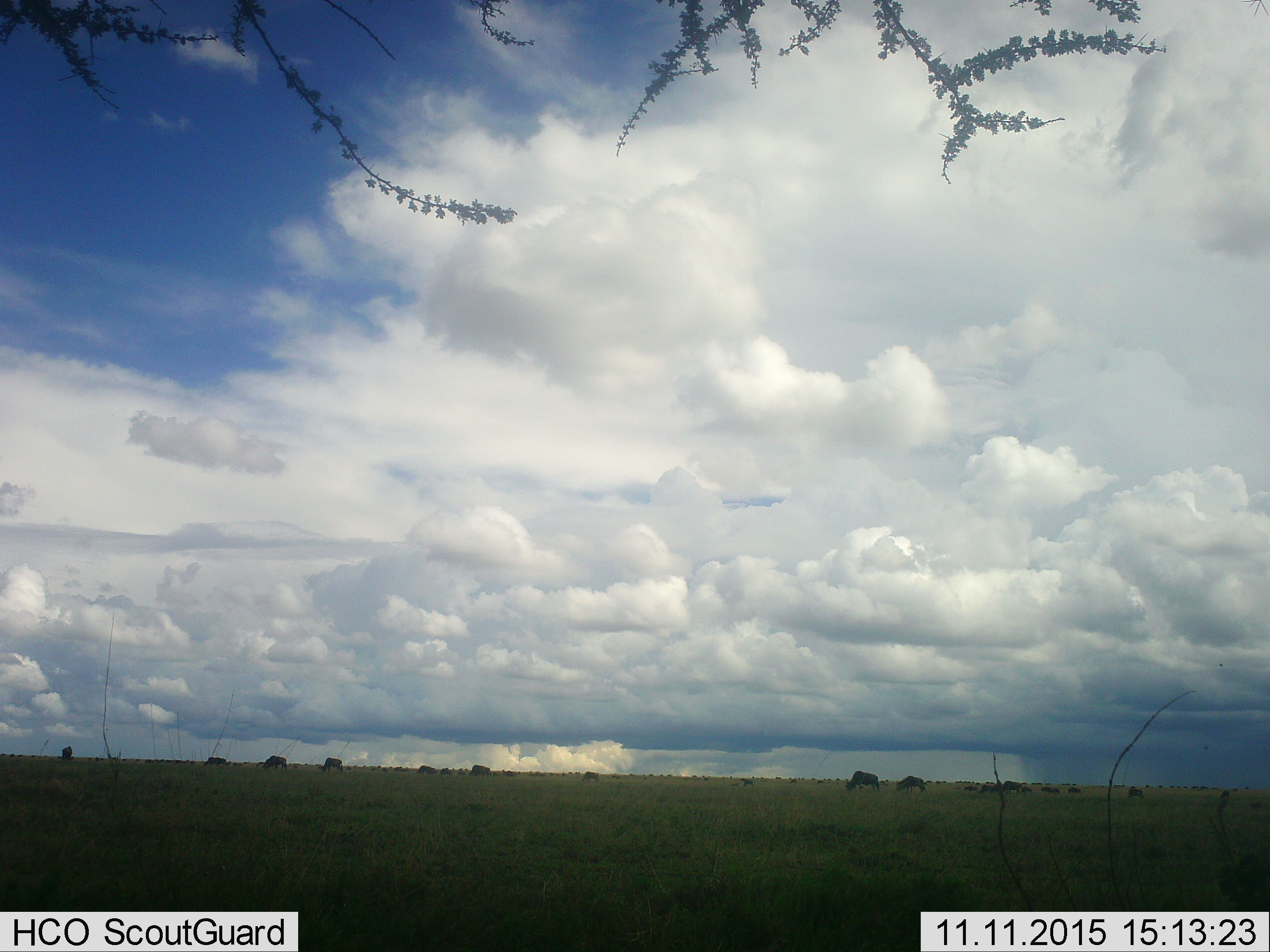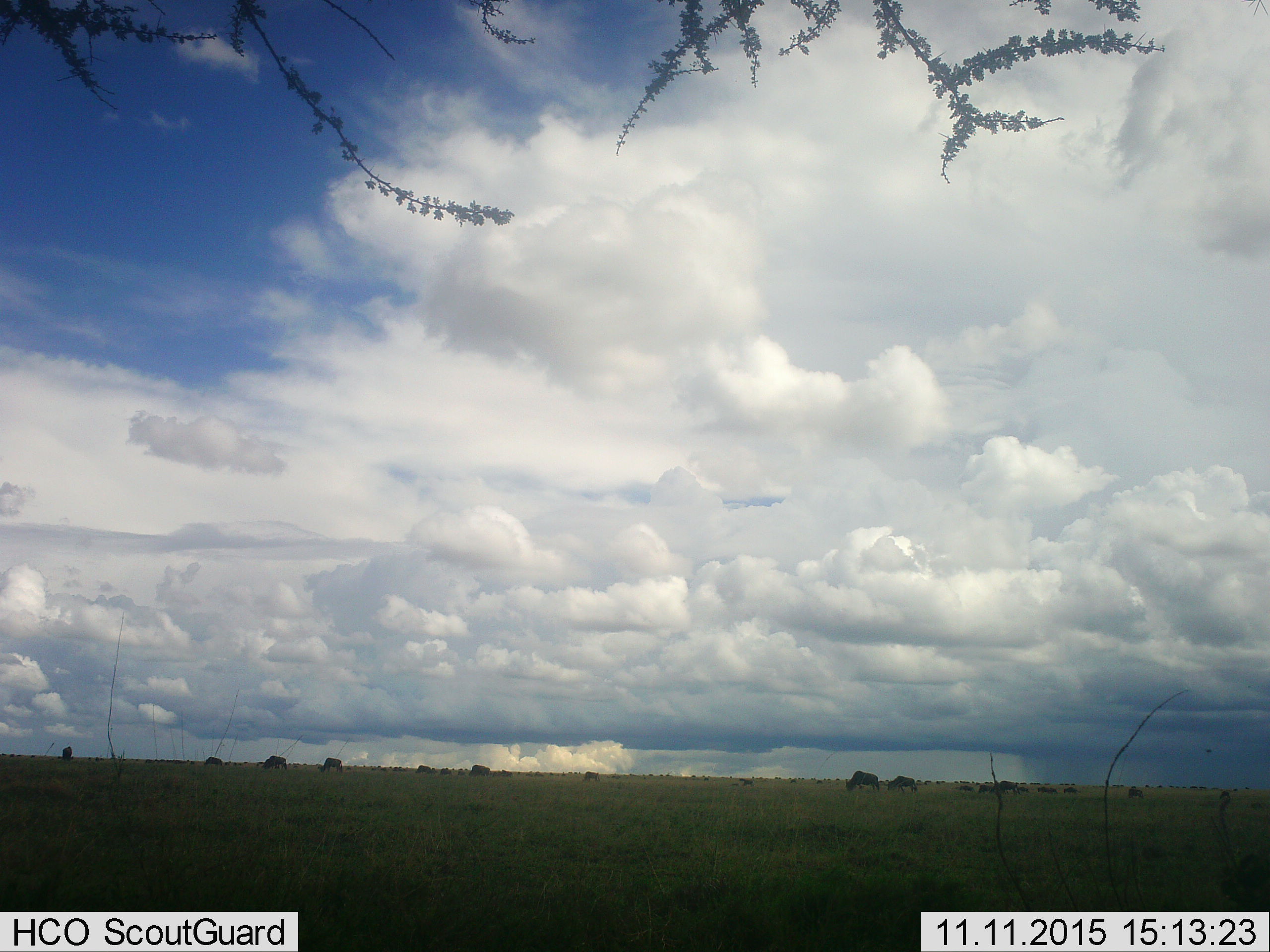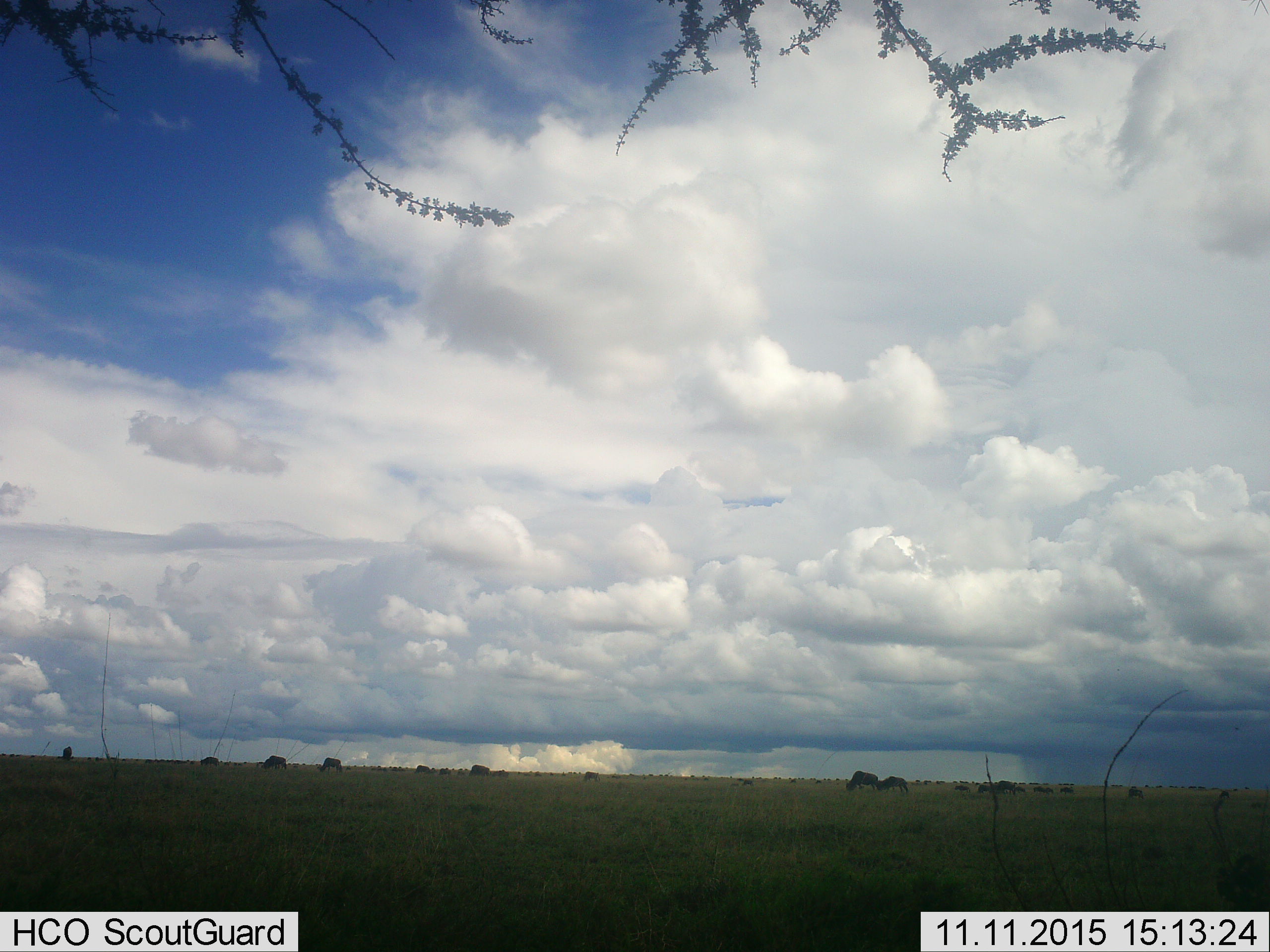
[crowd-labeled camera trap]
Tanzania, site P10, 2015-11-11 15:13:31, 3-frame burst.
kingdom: Animalia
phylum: Chordata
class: Mammalia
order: Artiodactyla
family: Bovidae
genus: Connochaetes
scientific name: Connochaetes taurinus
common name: blue wildebeest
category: wildebeest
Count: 11-50.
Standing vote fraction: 50%.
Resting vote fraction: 0%.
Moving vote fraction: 50%.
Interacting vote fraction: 0%.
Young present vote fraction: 0%.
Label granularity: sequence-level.